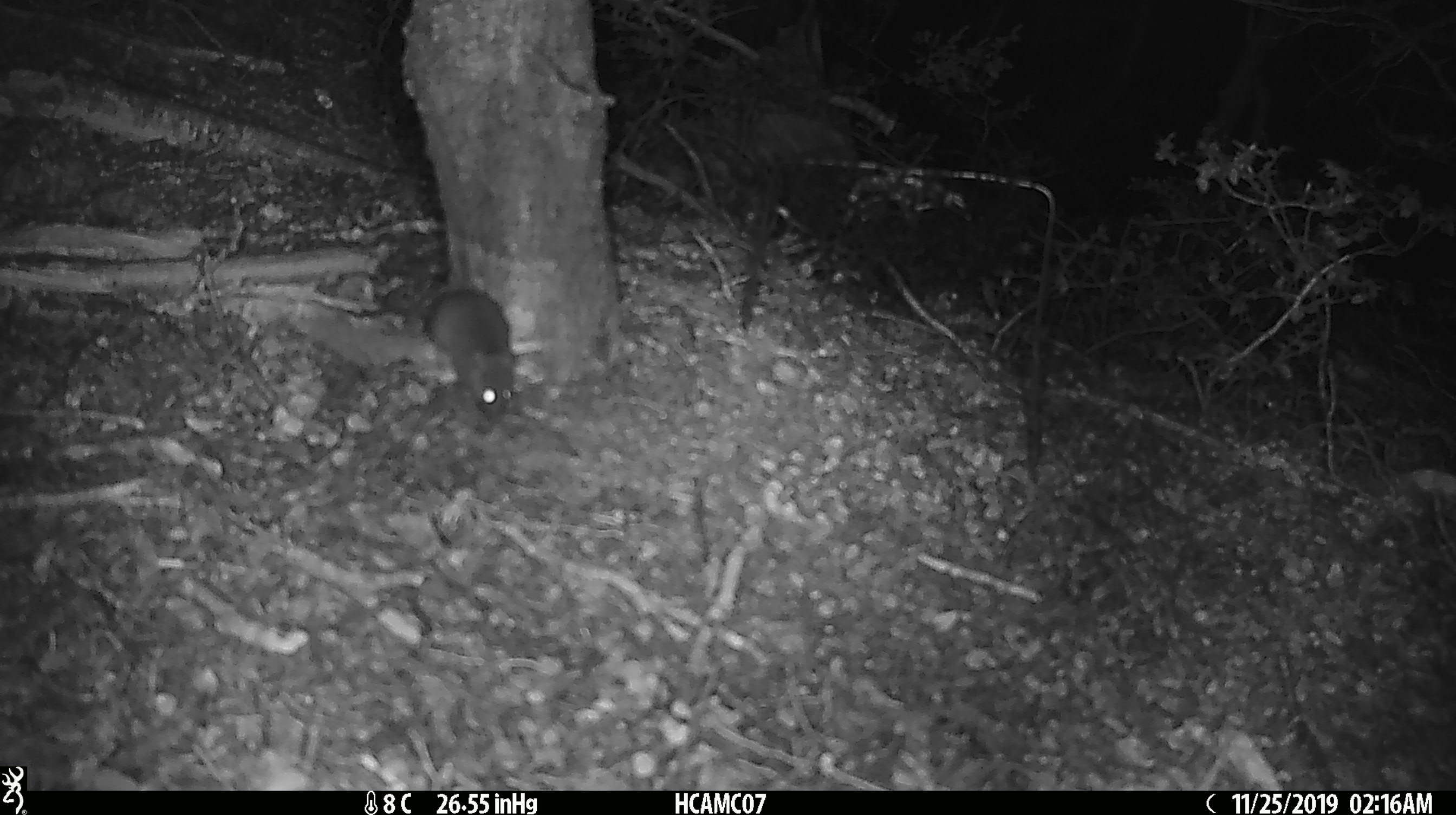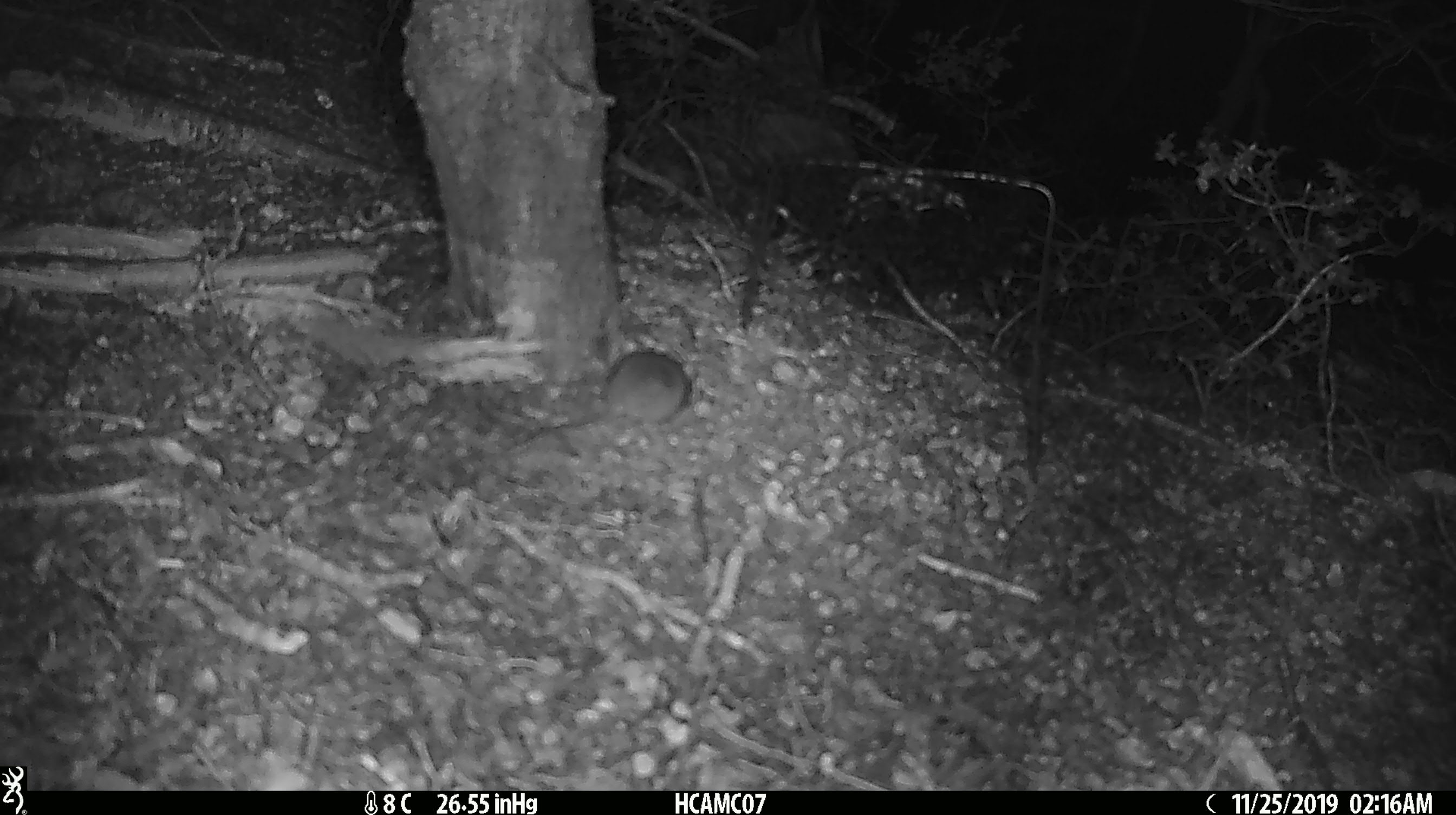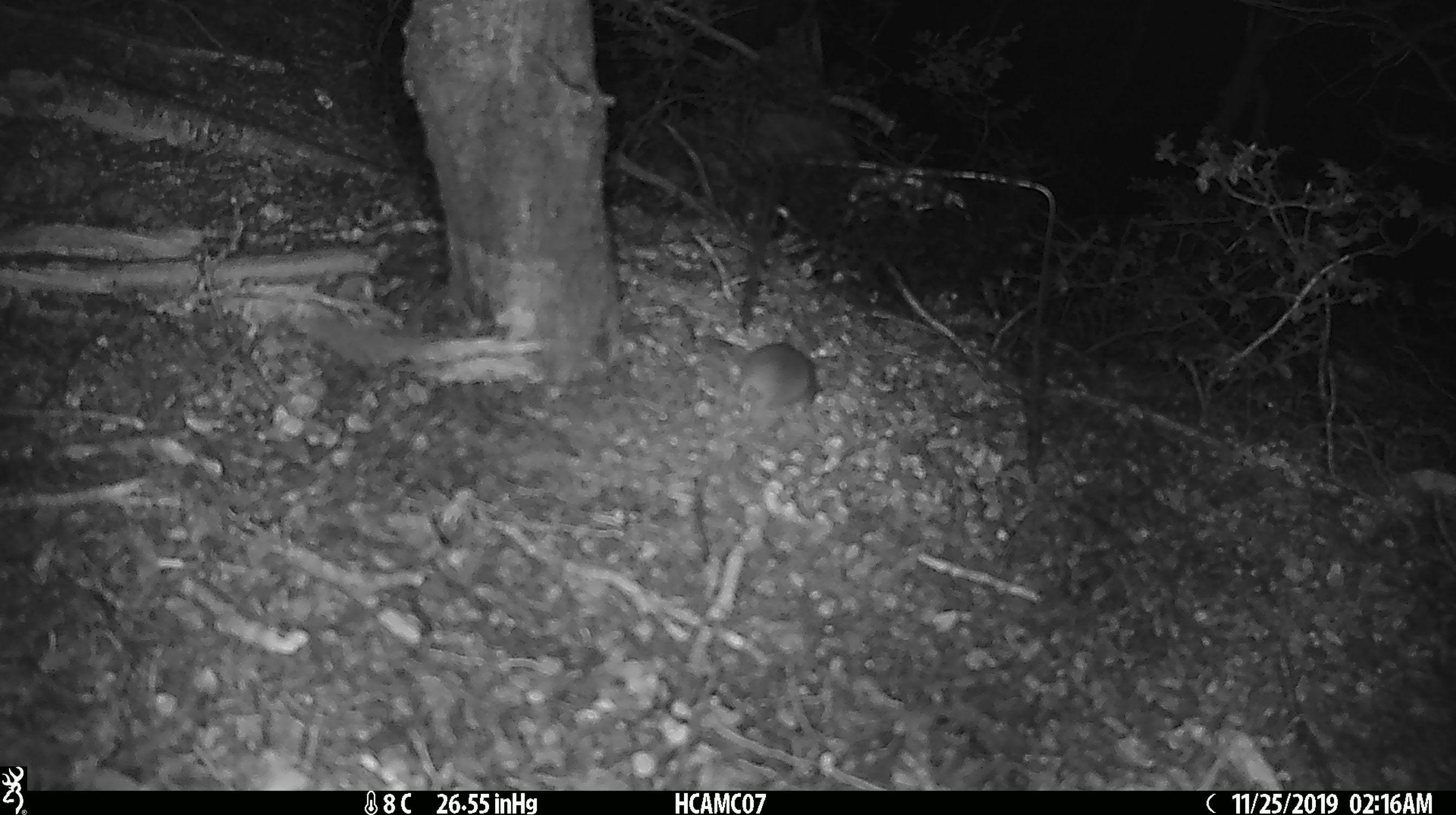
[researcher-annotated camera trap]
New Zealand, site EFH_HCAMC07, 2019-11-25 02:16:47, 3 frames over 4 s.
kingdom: Animalia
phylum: Chordata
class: Mammalia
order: Rodentia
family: Muridae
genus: Mus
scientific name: Mus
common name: mouse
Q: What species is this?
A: Mouse (Mus).